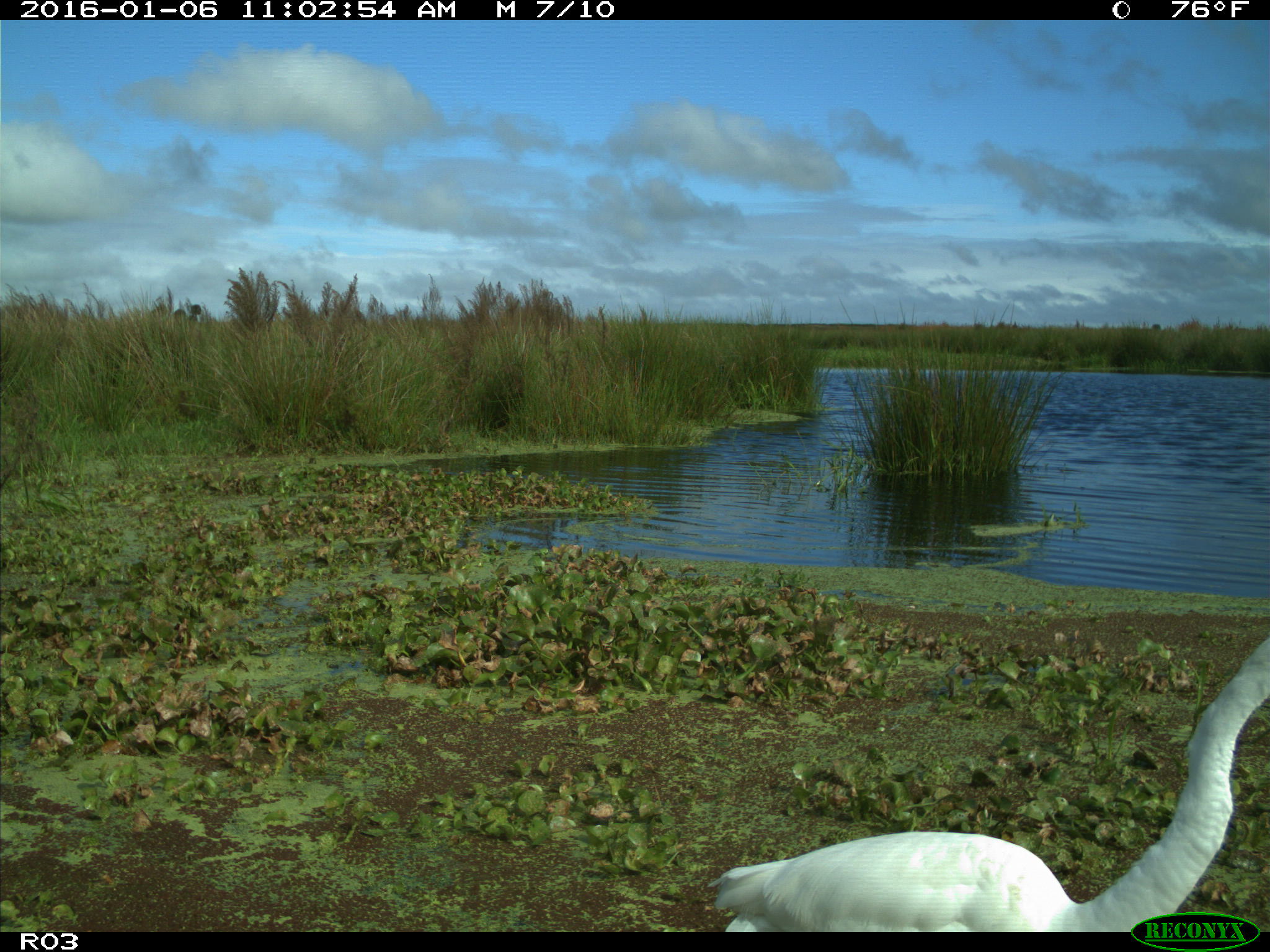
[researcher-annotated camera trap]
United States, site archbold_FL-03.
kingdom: Animalia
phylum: Chordata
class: Aves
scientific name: Aves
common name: birds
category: unidentified bird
Unidentified bird (birds) (Aves).